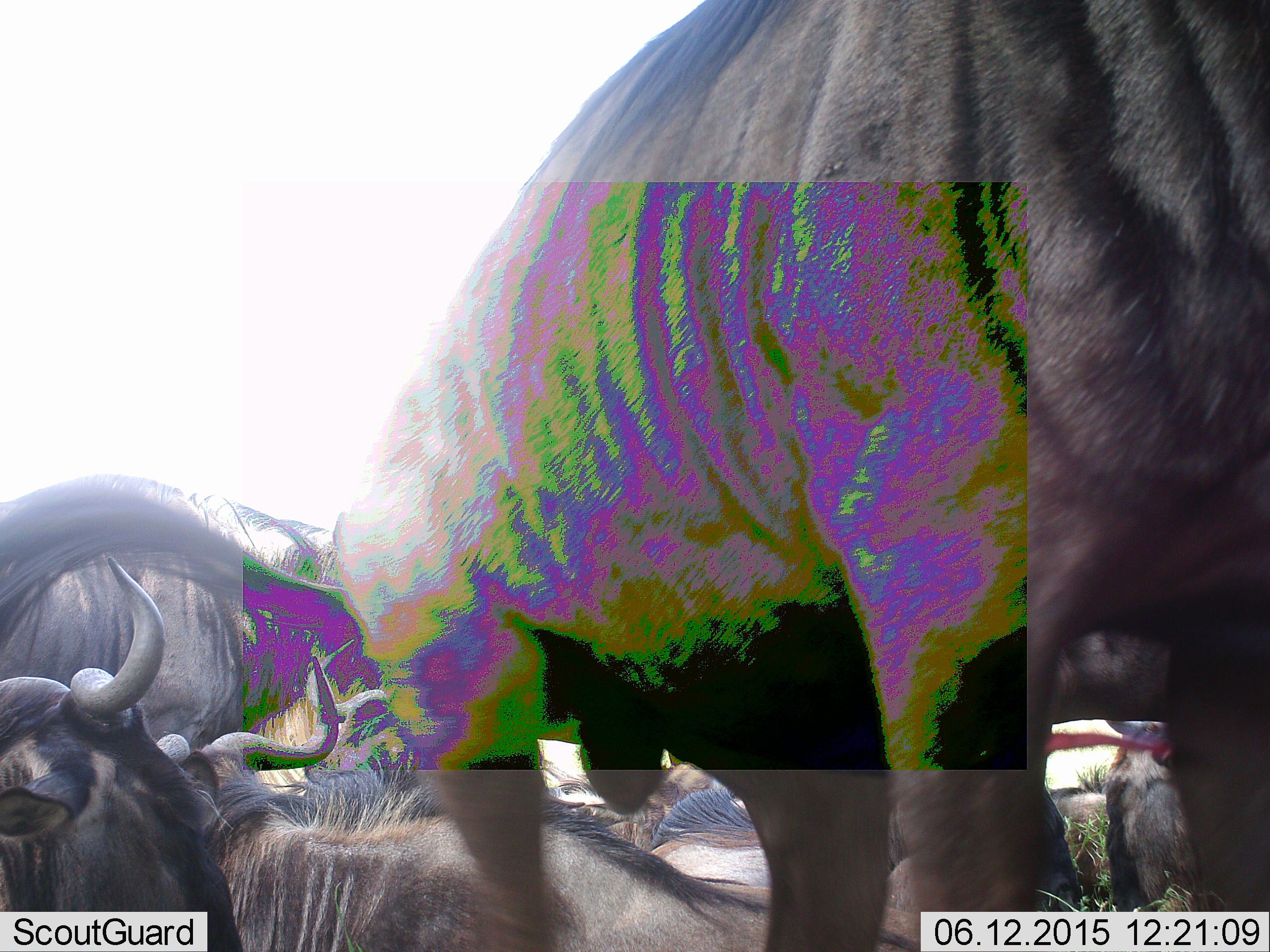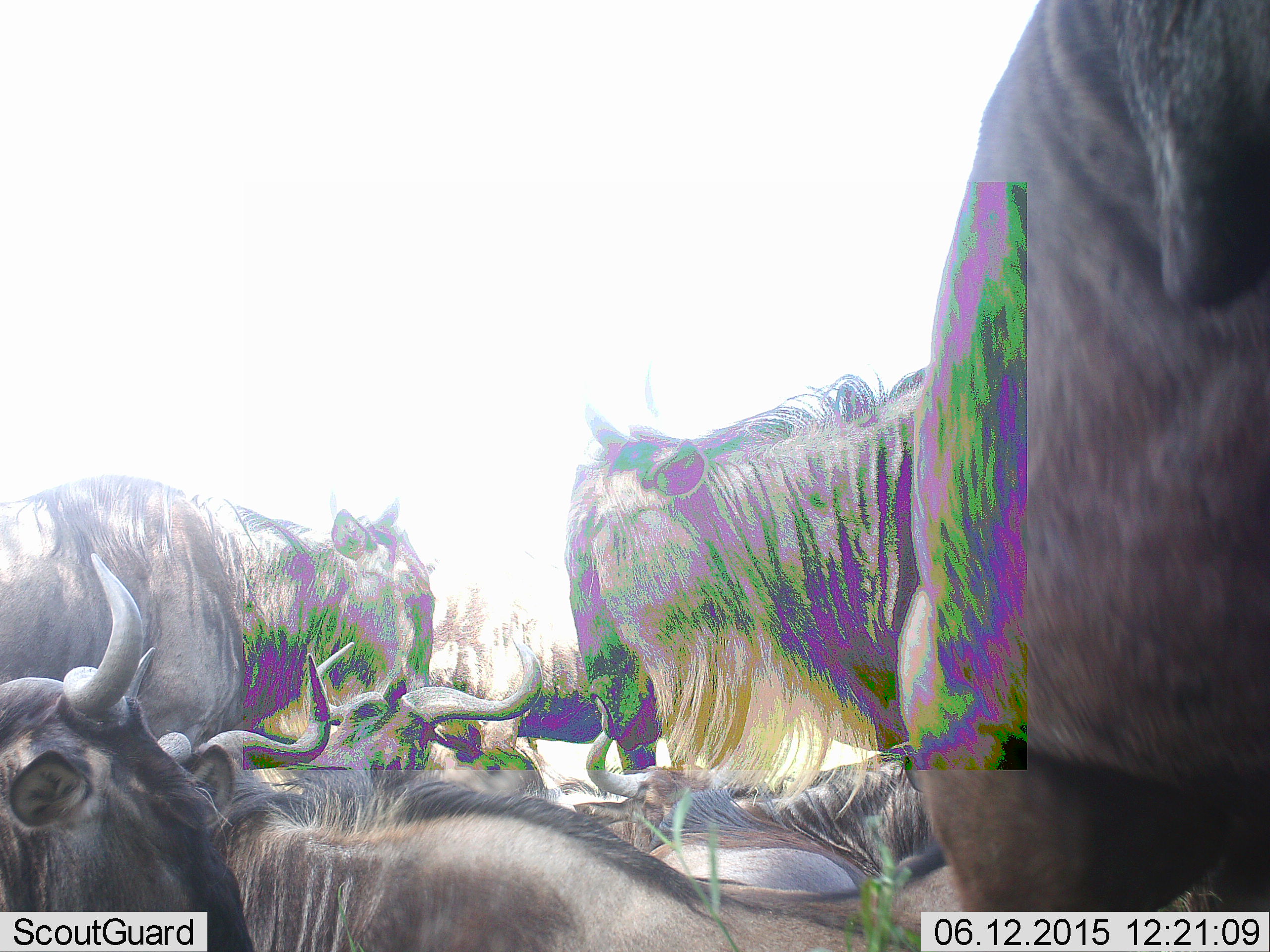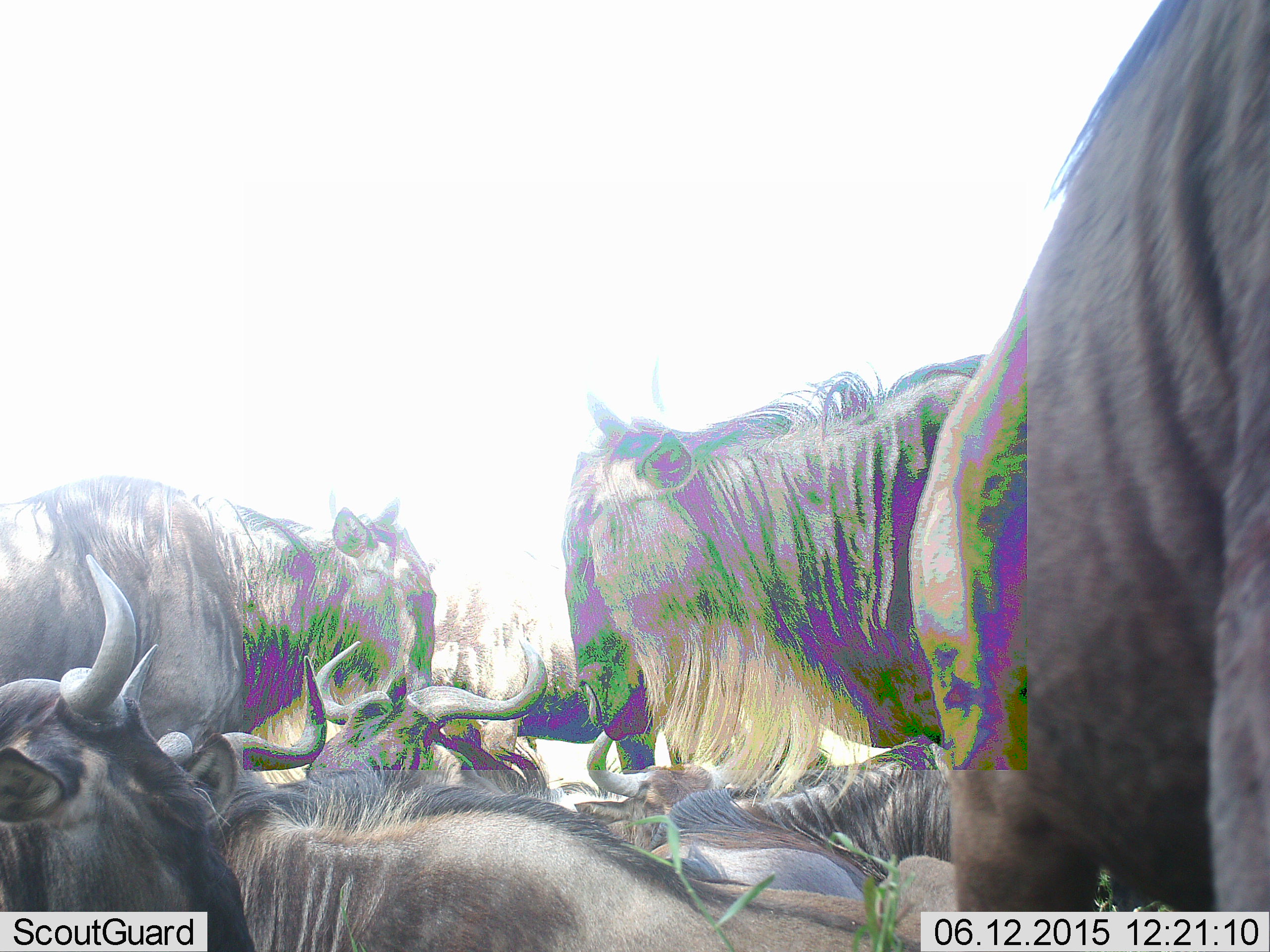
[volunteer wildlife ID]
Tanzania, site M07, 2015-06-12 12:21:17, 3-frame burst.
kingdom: Animalia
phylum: Chordata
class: Mammalia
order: Artiodactyla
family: Bovidae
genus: Connochaetes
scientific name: Connochaetes taurinus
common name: blue wildebeest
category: wildebeest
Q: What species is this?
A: Wildebeest (blue wildebeest) (Connochaetes taurinus).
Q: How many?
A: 7.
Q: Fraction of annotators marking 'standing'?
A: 80%.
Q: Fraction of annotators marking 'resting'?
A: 70%.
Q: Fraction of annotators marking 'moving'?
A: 20%.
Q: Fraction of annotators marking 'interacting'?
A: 0%.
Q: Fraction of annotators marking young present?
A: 0%.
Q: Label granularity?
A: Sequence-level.